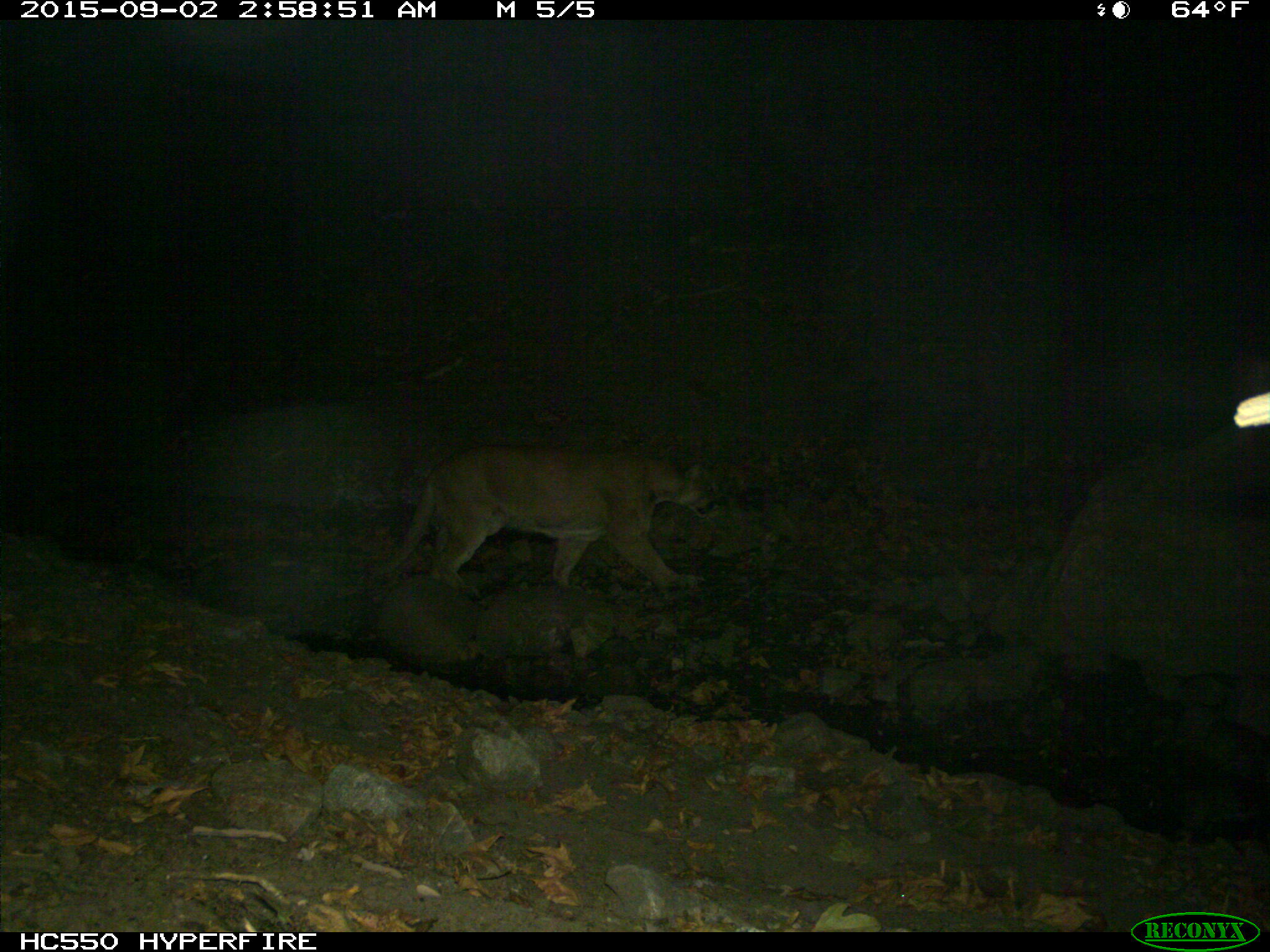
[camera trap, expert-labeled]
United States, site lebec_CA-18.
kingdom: Animalia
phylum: Chordata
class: Mammalia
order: Carnivora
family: Felidae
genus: Puma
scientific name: Puma concolor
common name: mountain lion